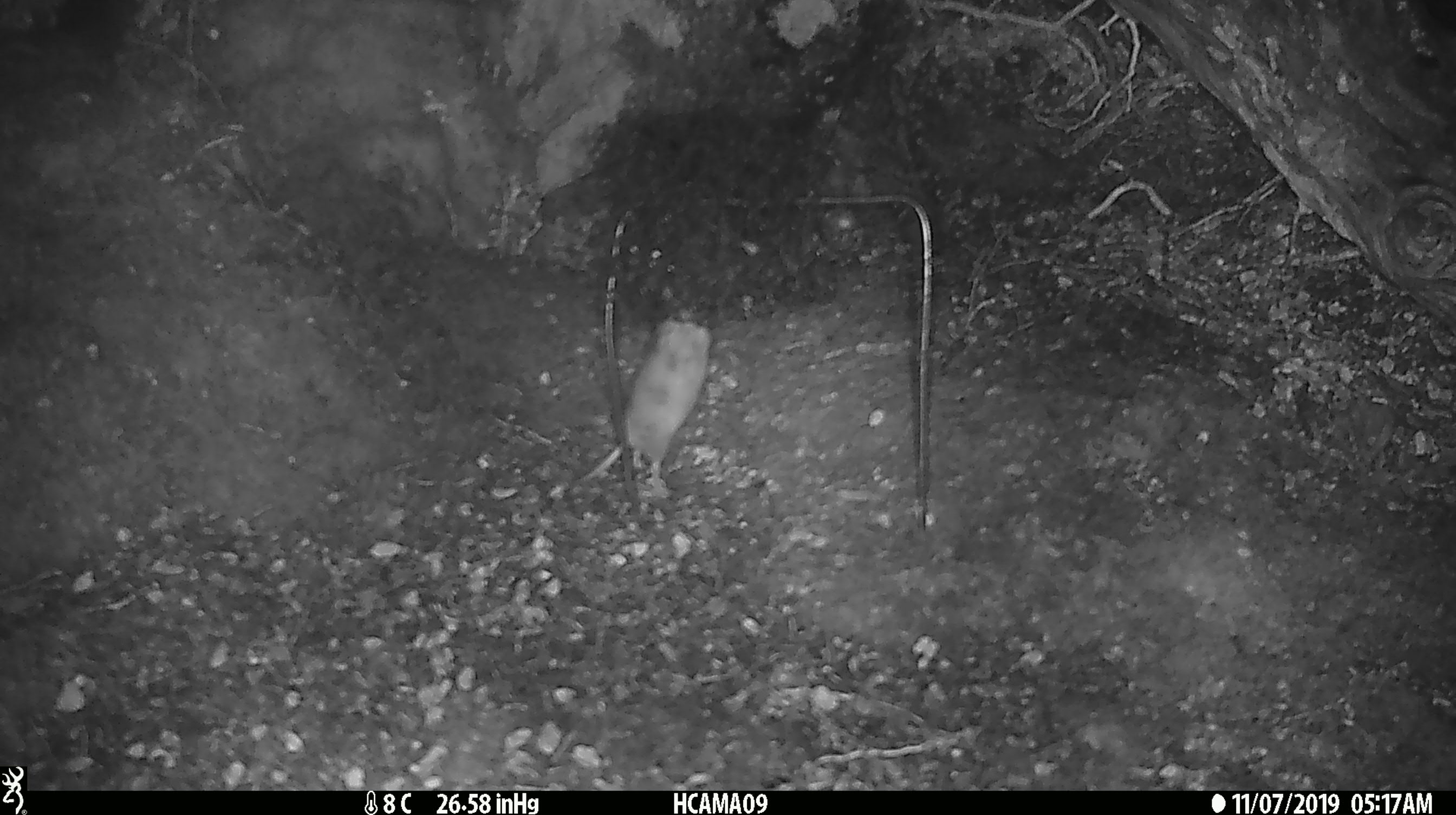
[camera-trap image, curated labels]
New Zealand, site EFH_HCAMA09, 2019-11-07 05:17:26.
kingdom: Animalia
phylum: Chordata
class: Mammalia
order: Rodentia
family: Muridae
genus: Mus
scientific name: Mus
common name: mouse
Mouse (Mus).